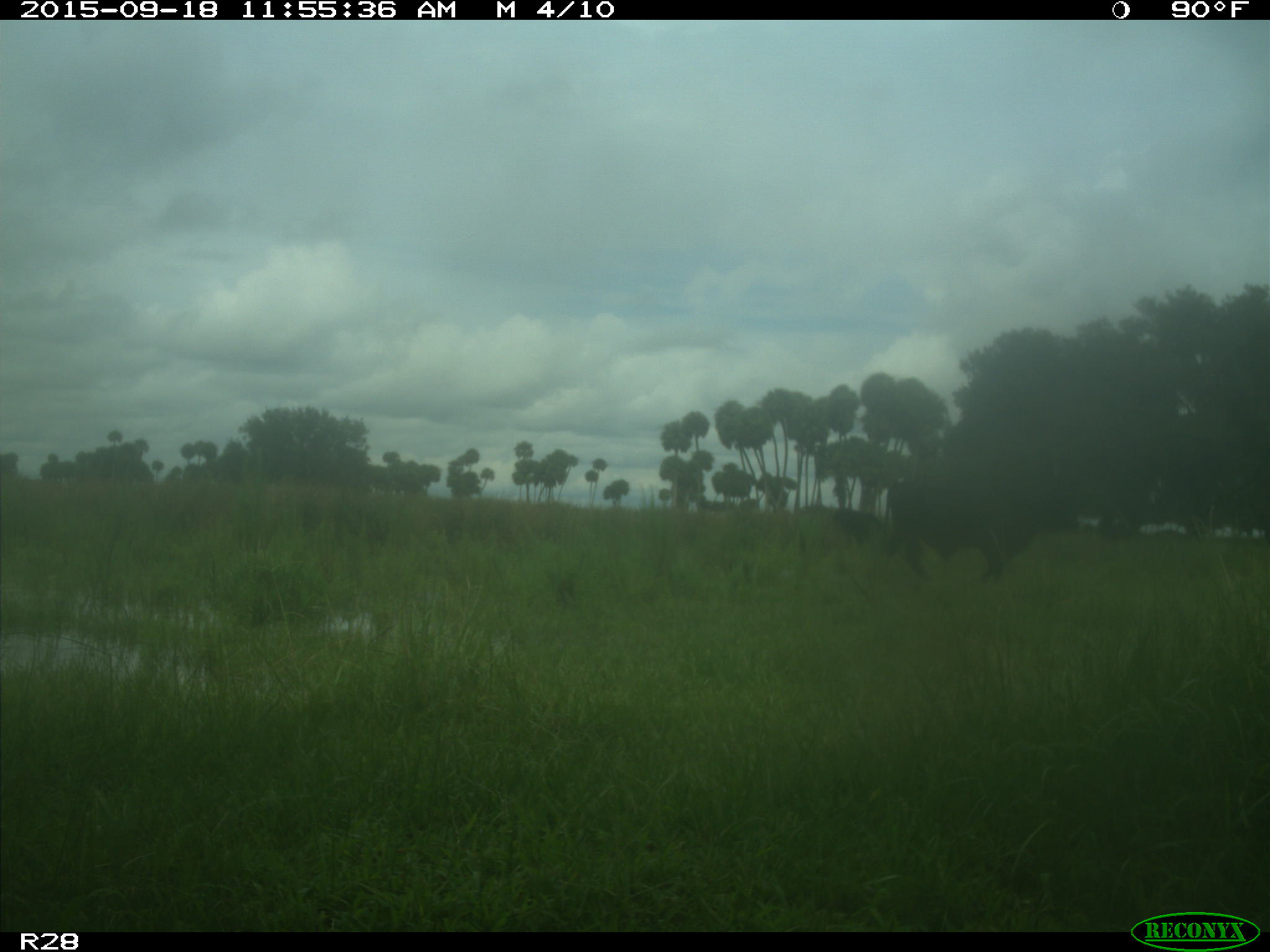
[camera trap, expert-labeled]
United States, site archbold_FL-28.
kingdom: Animalia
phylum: Chordata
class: Mammalia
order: Artiodactyla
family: Bovidae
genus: Bos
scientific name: Bos taurus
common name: domestic cow